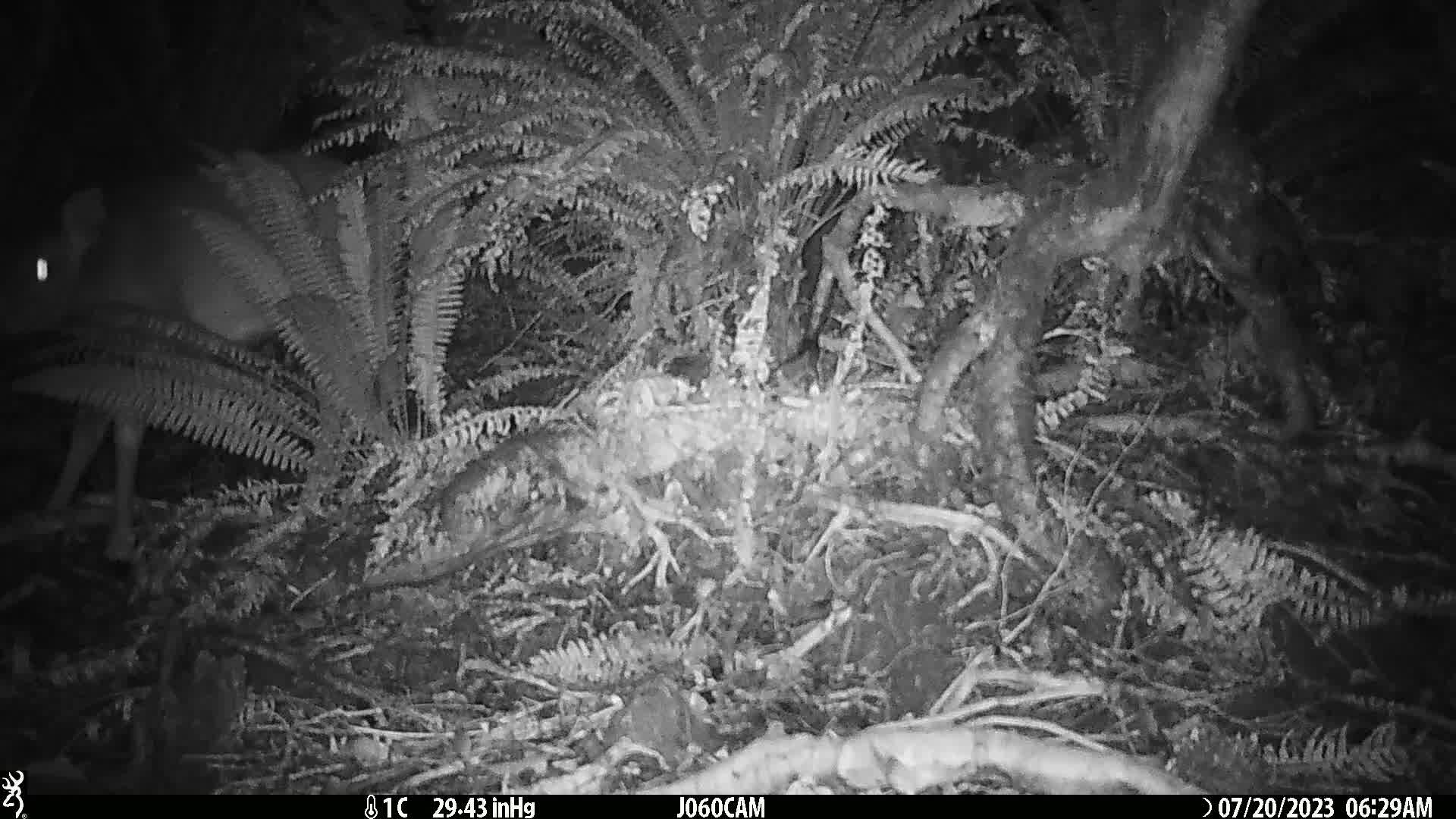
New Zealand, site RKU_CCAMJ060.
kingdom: Animalia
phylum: Chordata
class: Mammalia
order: Artiodactyla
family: Cervidae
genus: Odocoileus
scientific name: Odocoileus virginianus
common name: white-tailed deer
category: white tailed deer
White tailed deer (white-tailed deer) (Odocoileus virginianus).